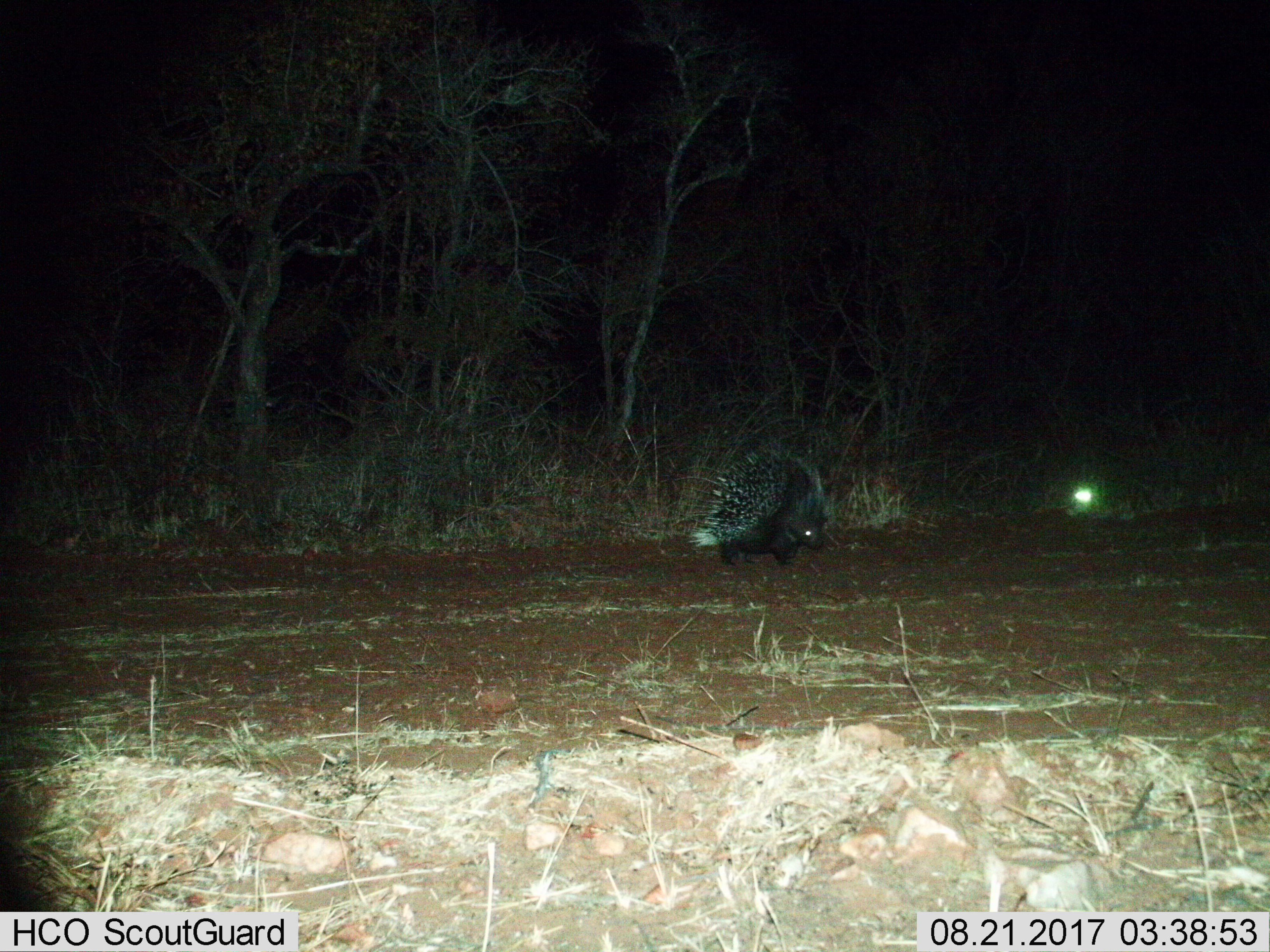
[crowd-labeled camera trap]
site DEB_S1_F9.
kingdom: Animalia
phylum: Chordata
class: Mammalia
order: Rodentia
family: Hystricidae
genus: Hystrix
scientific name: Hystrix cristata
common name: crested porcupine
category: porcupine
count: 1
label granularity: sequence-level